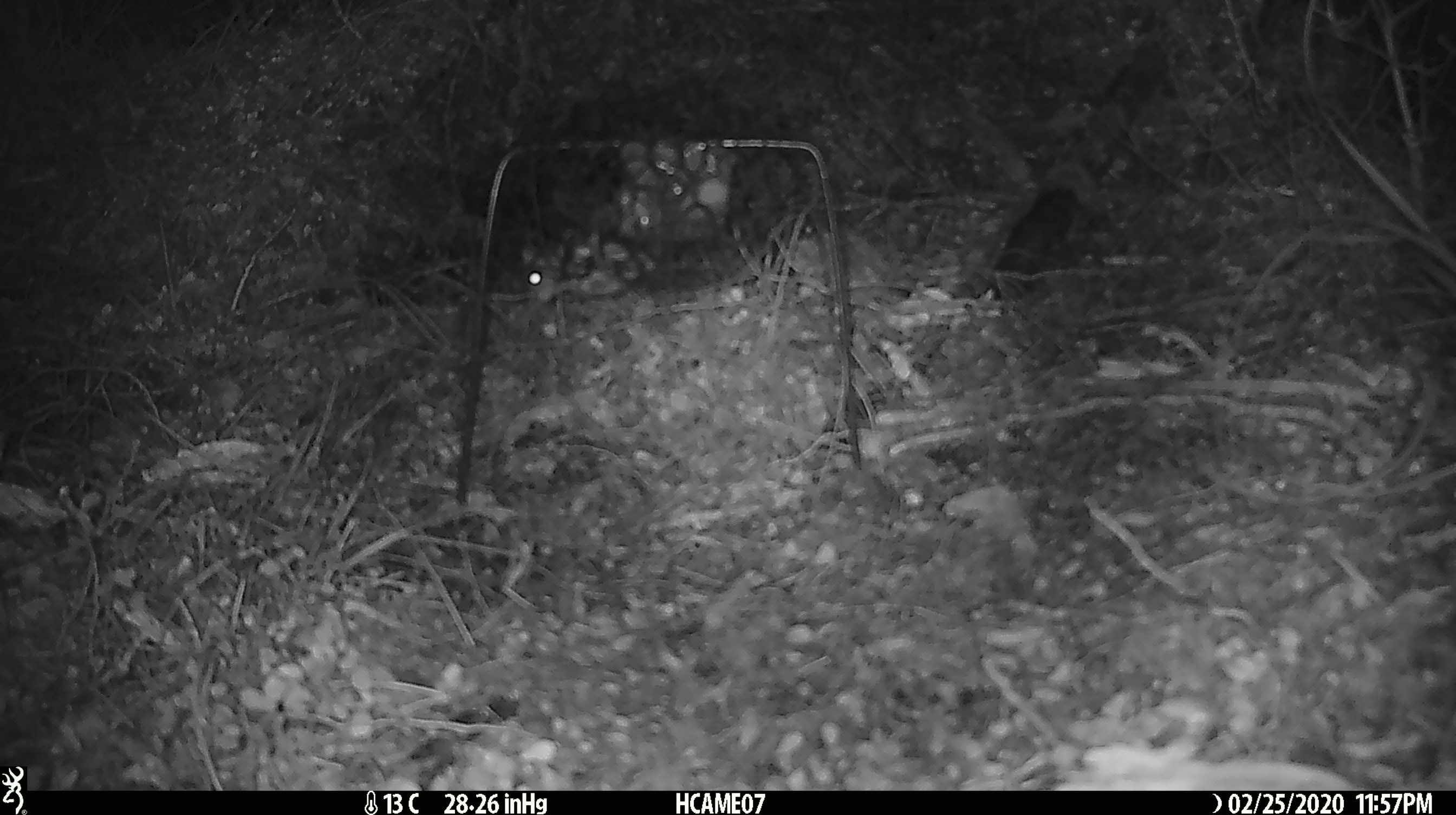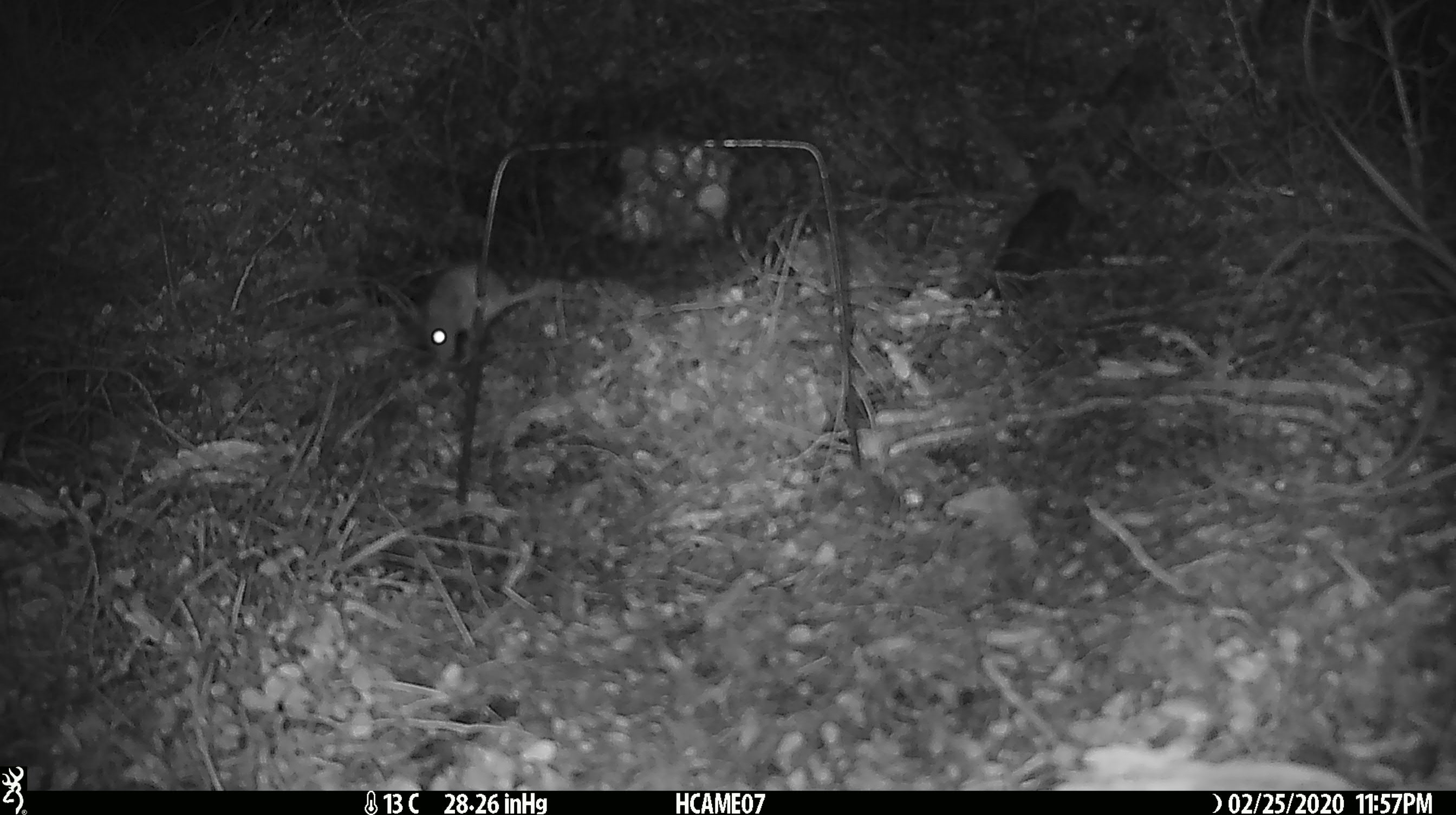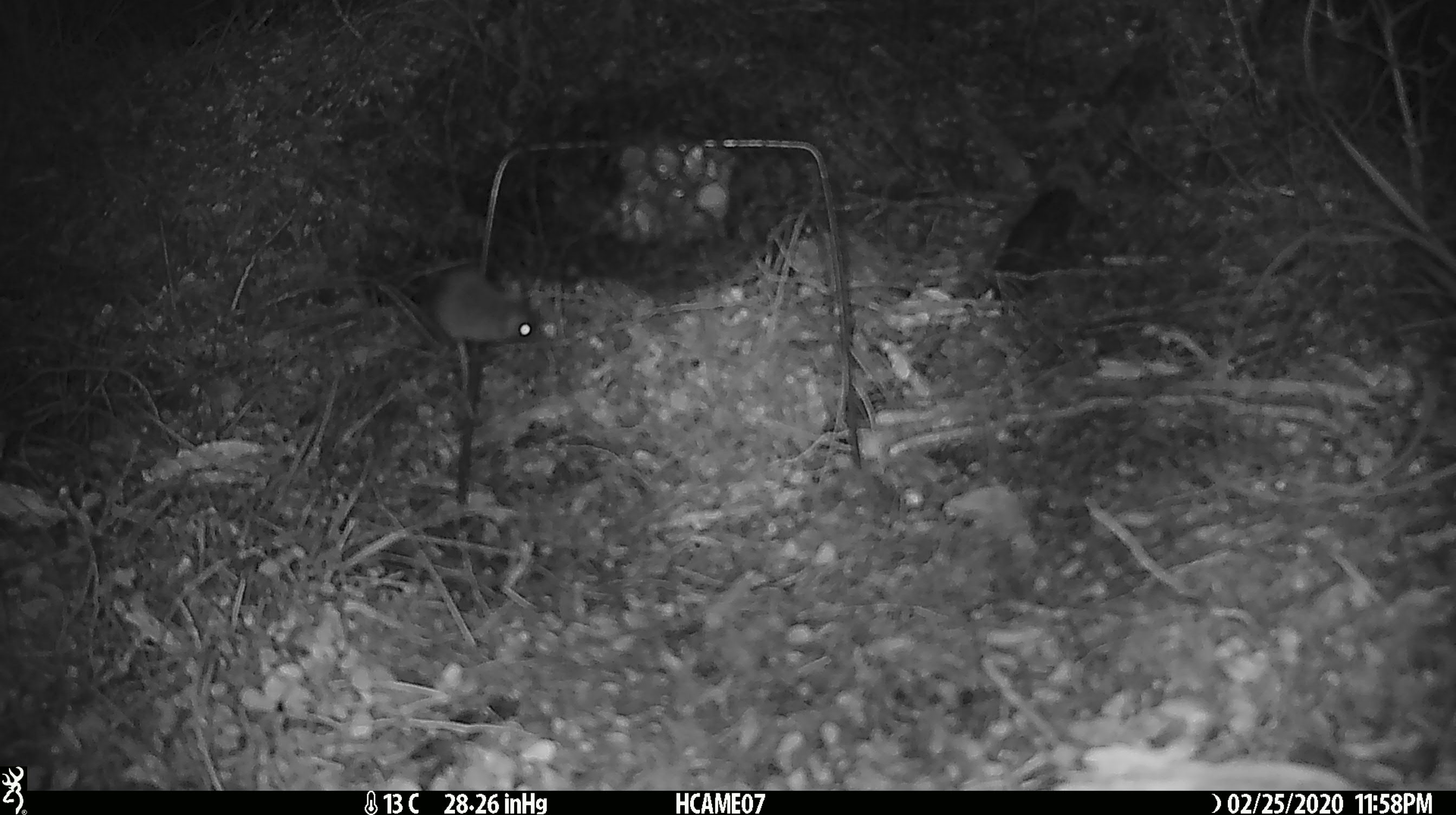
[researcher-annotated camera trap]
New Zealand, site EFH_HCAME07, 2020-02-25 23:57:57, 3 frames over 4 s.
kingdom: Animalia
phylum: Chordata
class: Mammalia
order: Rodentia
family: Muridae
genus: Mus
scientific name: Mus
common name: mouse